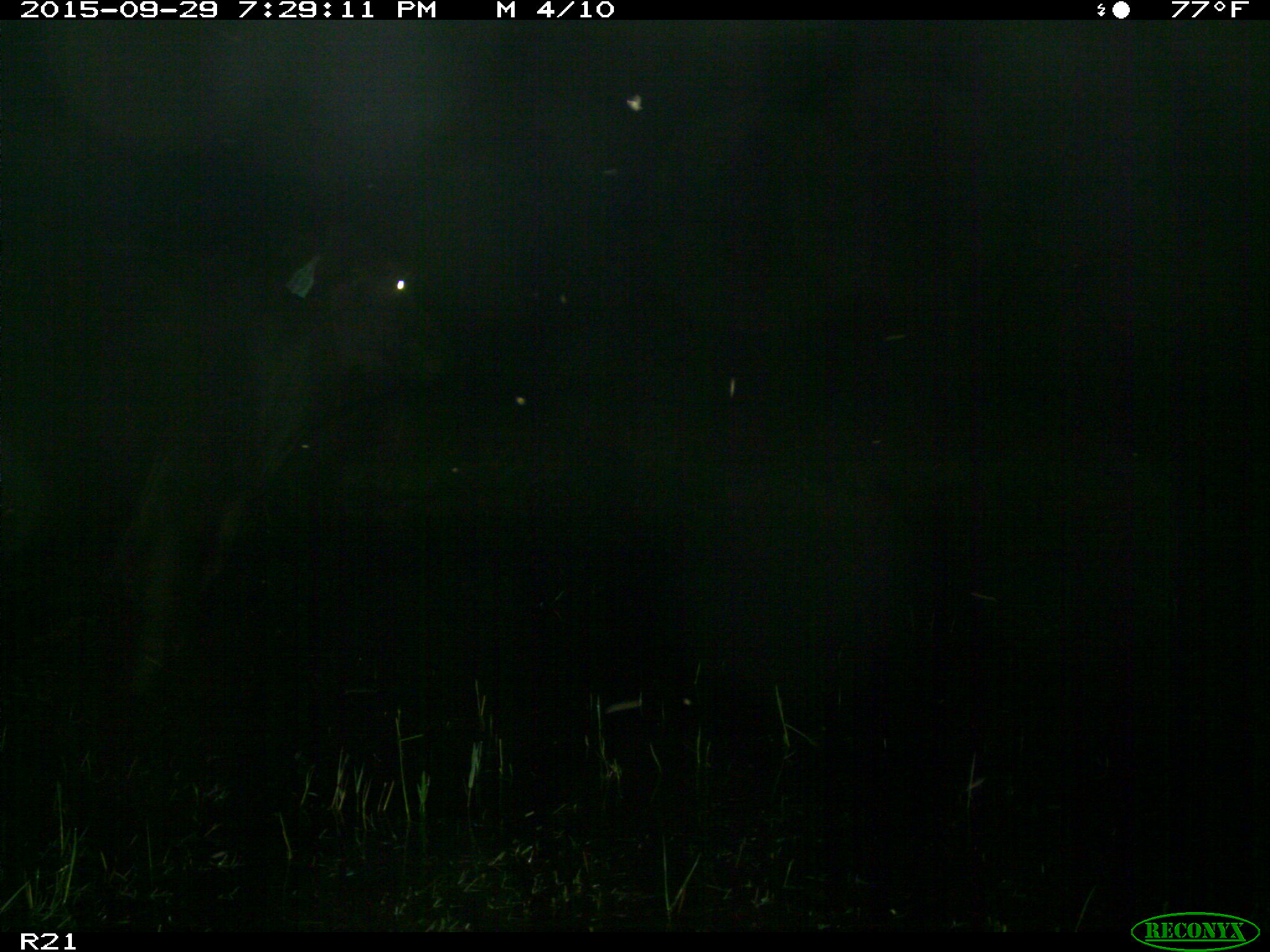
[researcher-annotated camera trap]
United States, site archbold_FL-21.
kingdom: Animalia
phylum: Chordata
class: Mammalia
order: Artiodactyla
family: Bovidae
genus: Bos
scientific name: Bos taurus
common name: domestic cow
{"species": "Bos taurus (domestic cow)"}